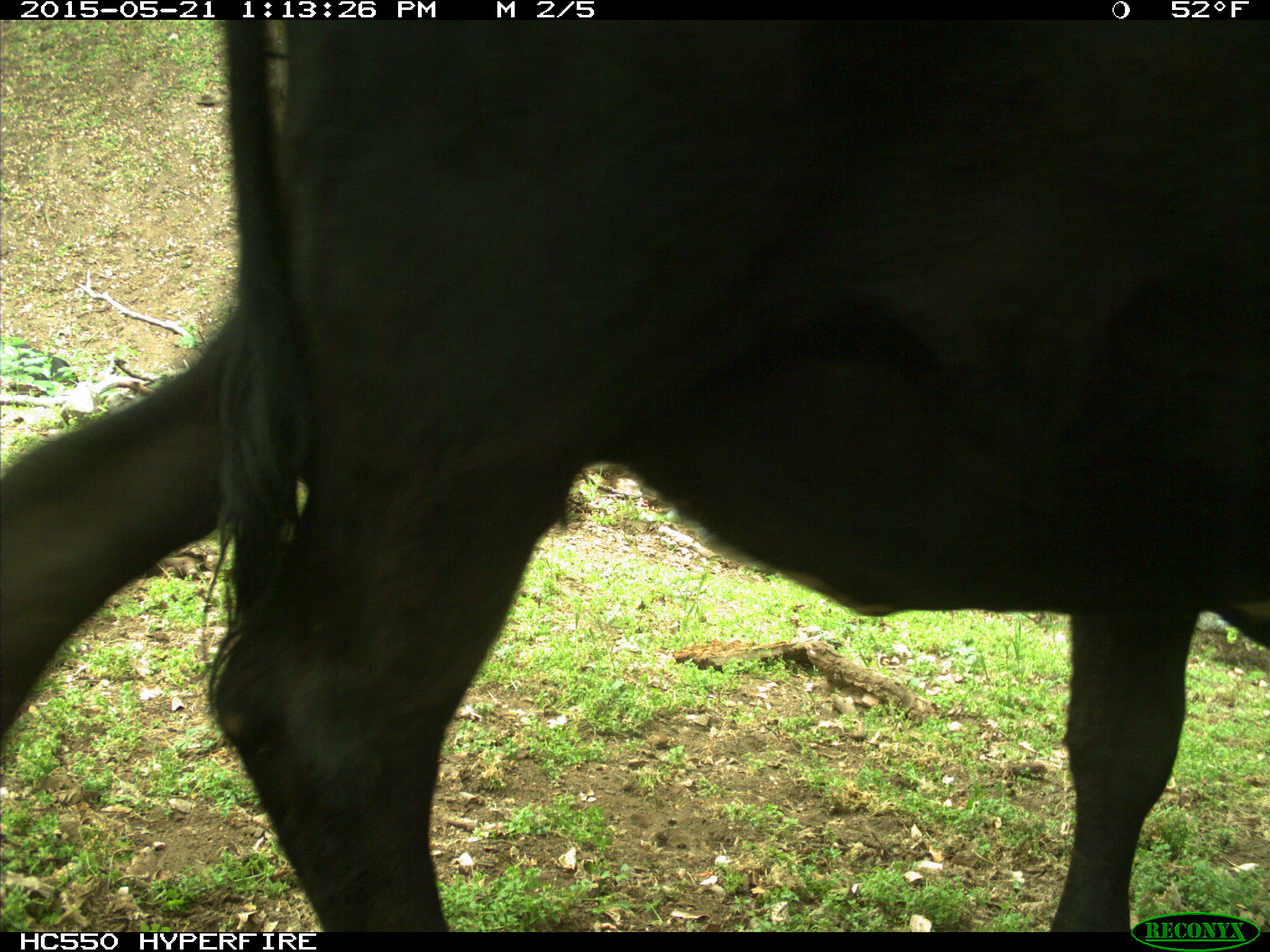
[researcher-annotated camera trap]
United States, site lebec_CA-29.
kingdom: Animalia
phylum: Chordata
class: Mammalia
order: Artiodactyla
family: Bovidae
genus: Bos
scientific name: Bos taurus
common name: domestic cow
Bos taurus (domestic cow).